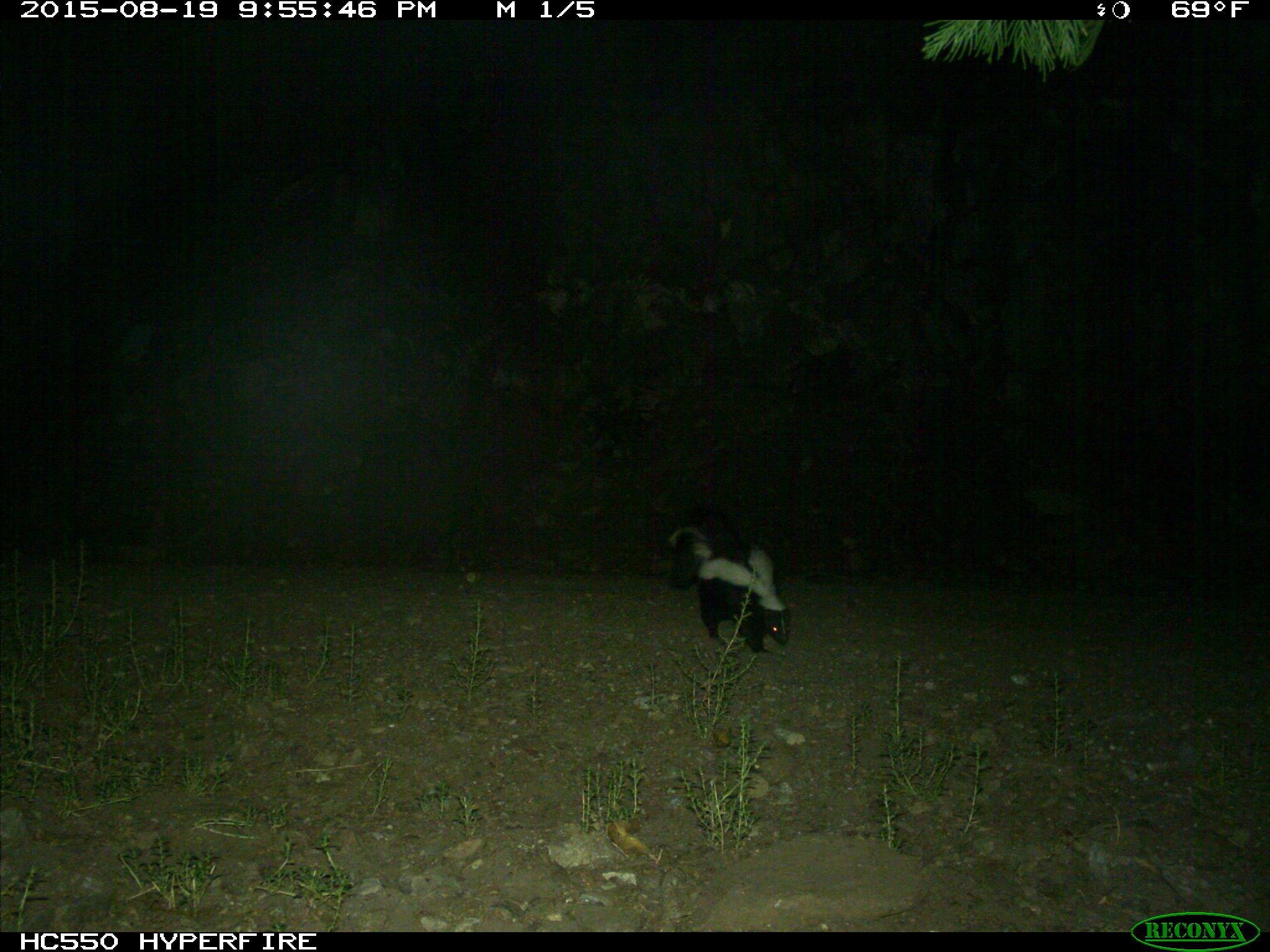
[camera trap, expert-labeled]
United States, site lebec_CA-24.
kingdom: Animalia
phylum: Chordata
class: Mammalia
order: Carnivora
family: Mephitidae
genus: Mephitis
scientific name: Mephitis mephitis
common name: striped skunk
Mephitis mephitis (striped skunk).